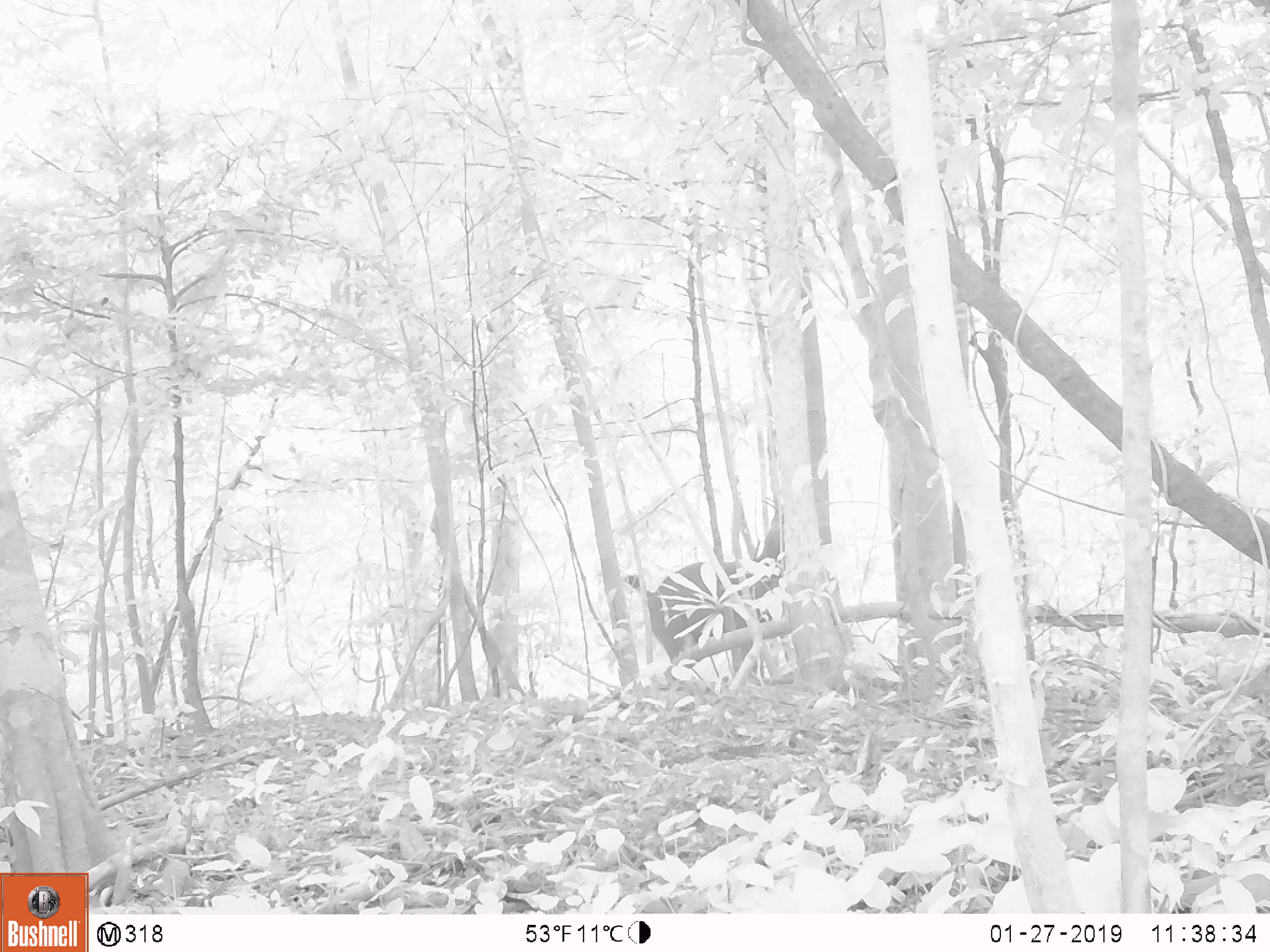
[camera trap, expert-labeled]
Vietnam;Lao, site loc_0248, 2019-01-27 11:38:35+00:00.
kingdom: Animalia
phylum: Chordata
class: Mammalia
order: Artiodactyla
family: Cervidae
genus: Rusa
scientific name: Rusa unicolor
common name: sambar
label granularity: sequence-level